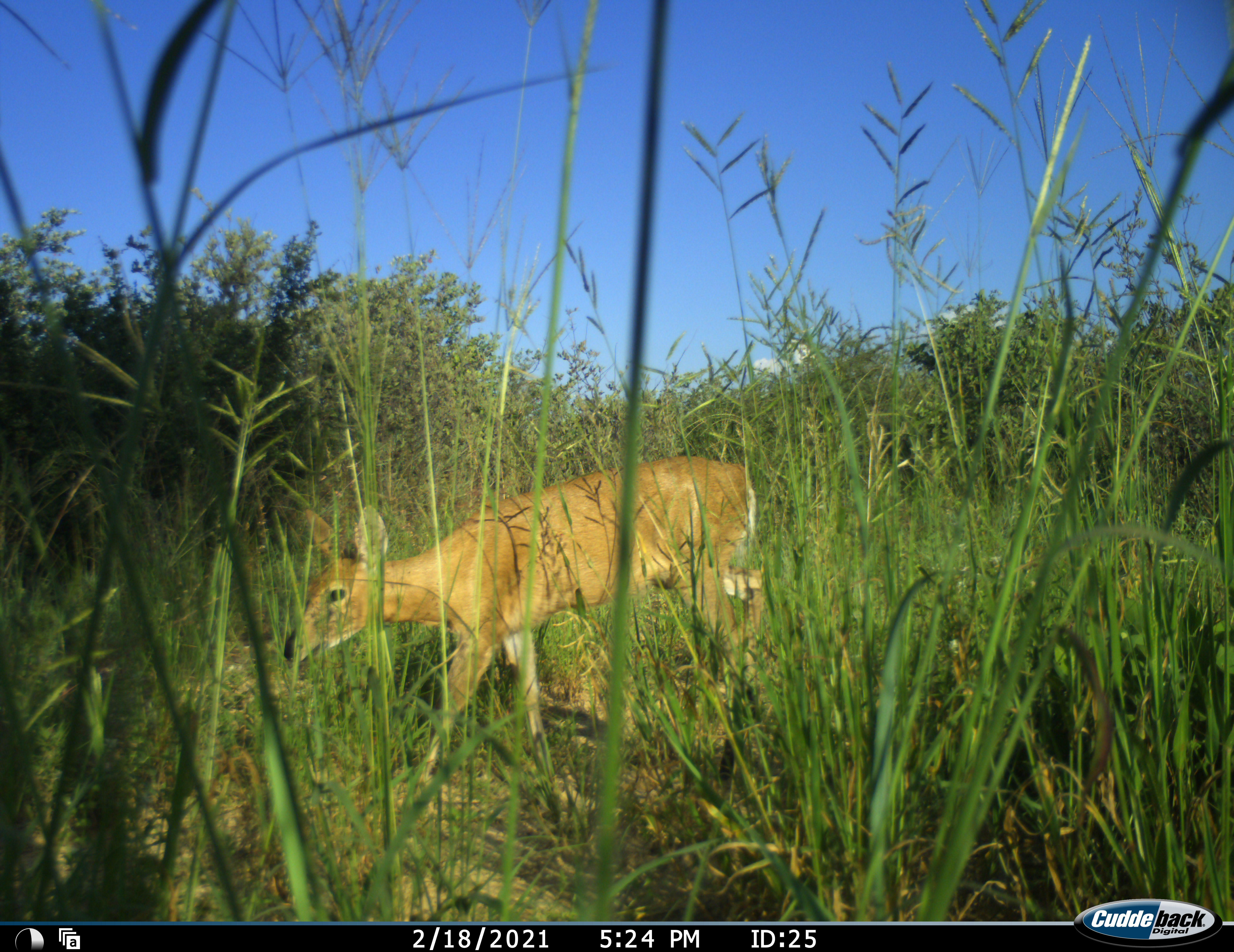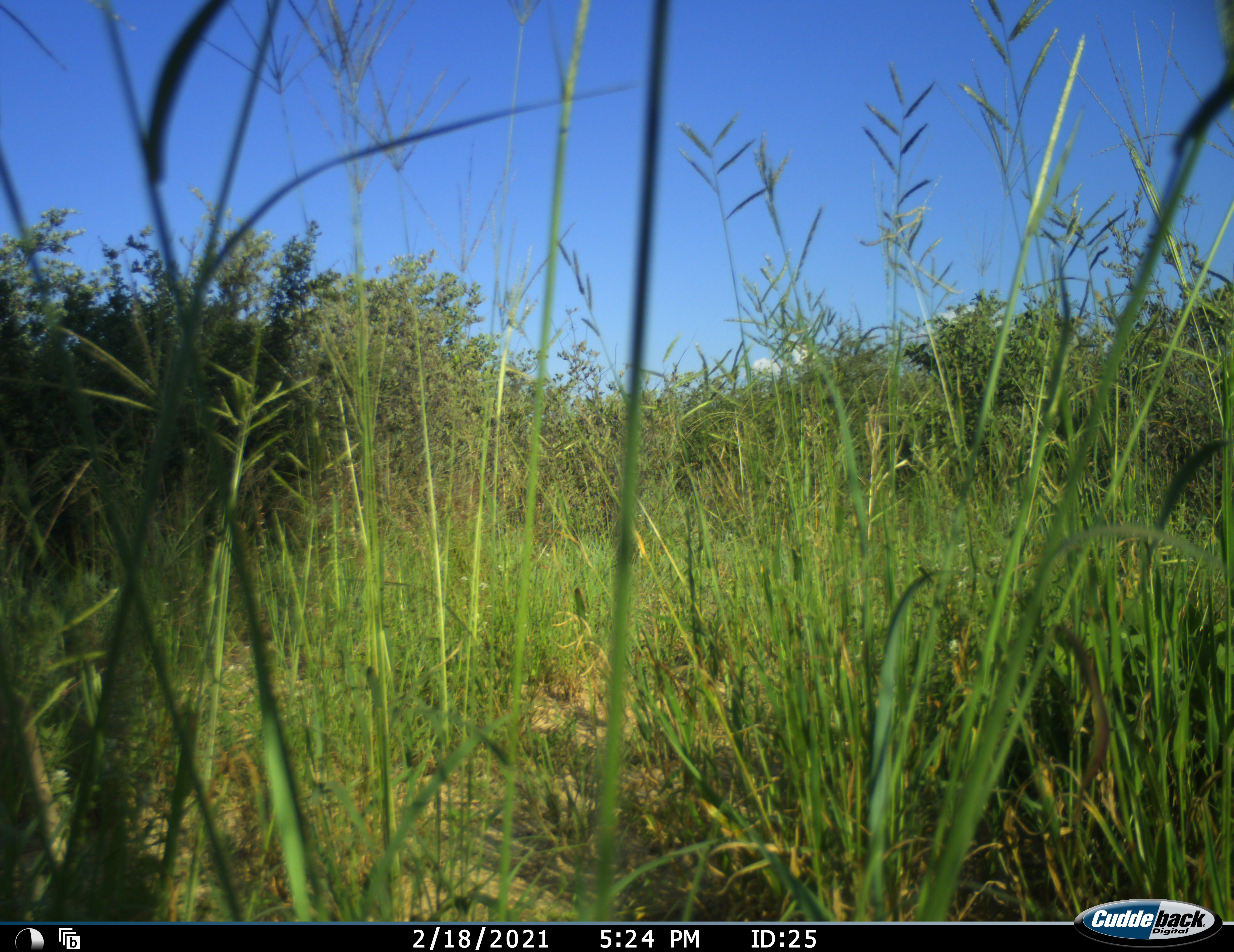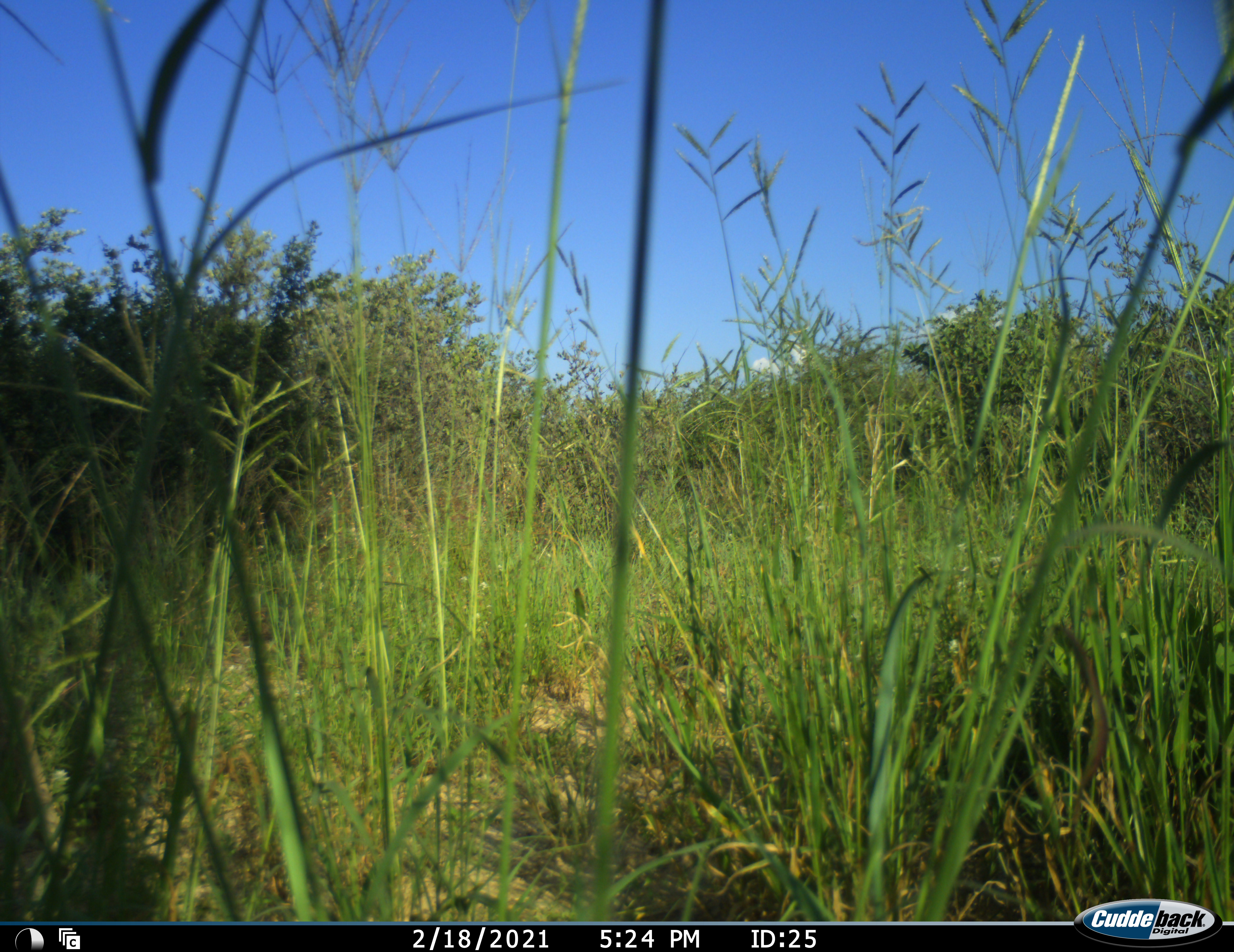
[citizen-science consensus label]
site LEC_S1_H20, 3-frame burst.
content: unidentified animal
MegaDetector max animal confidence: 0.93